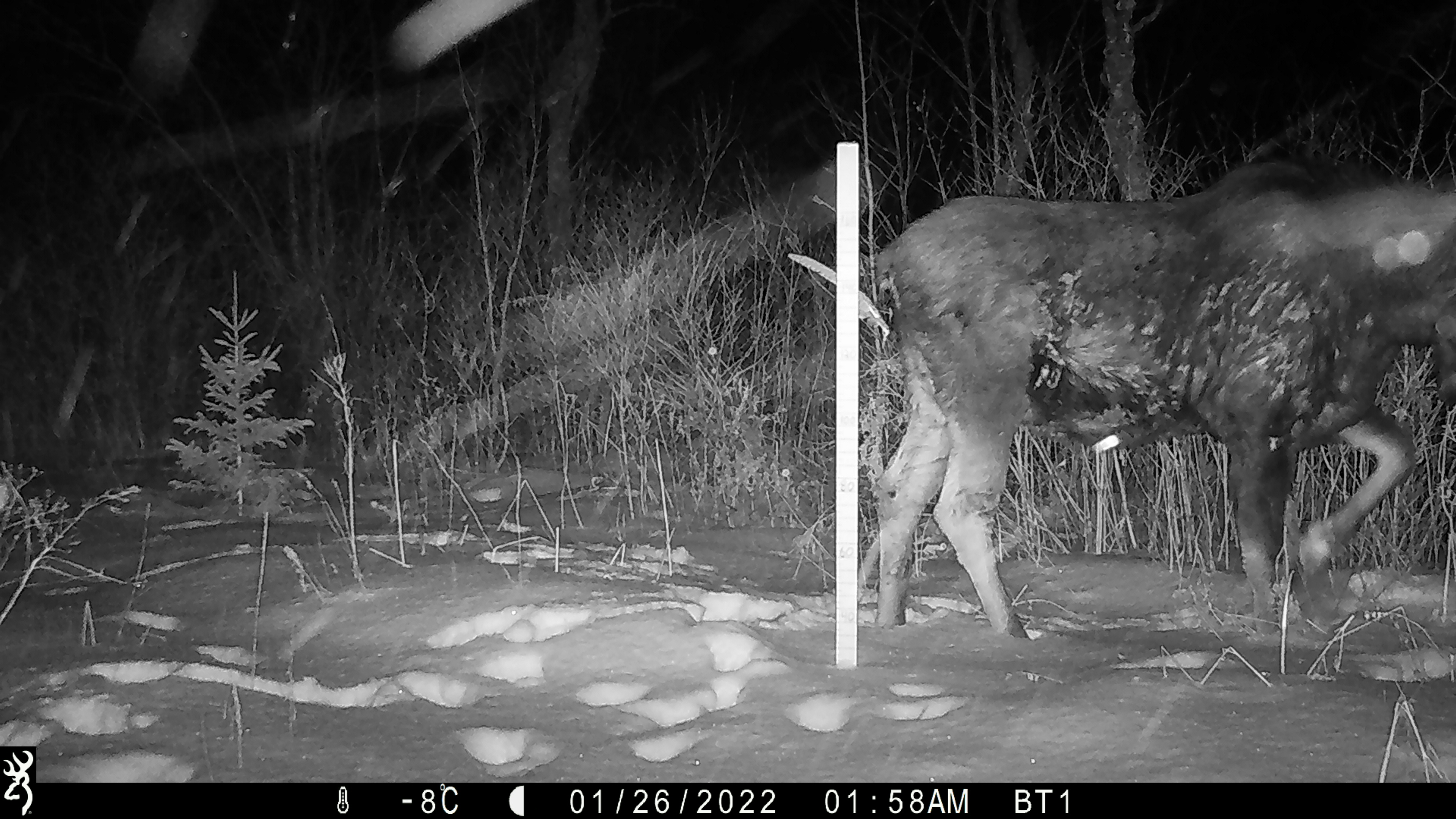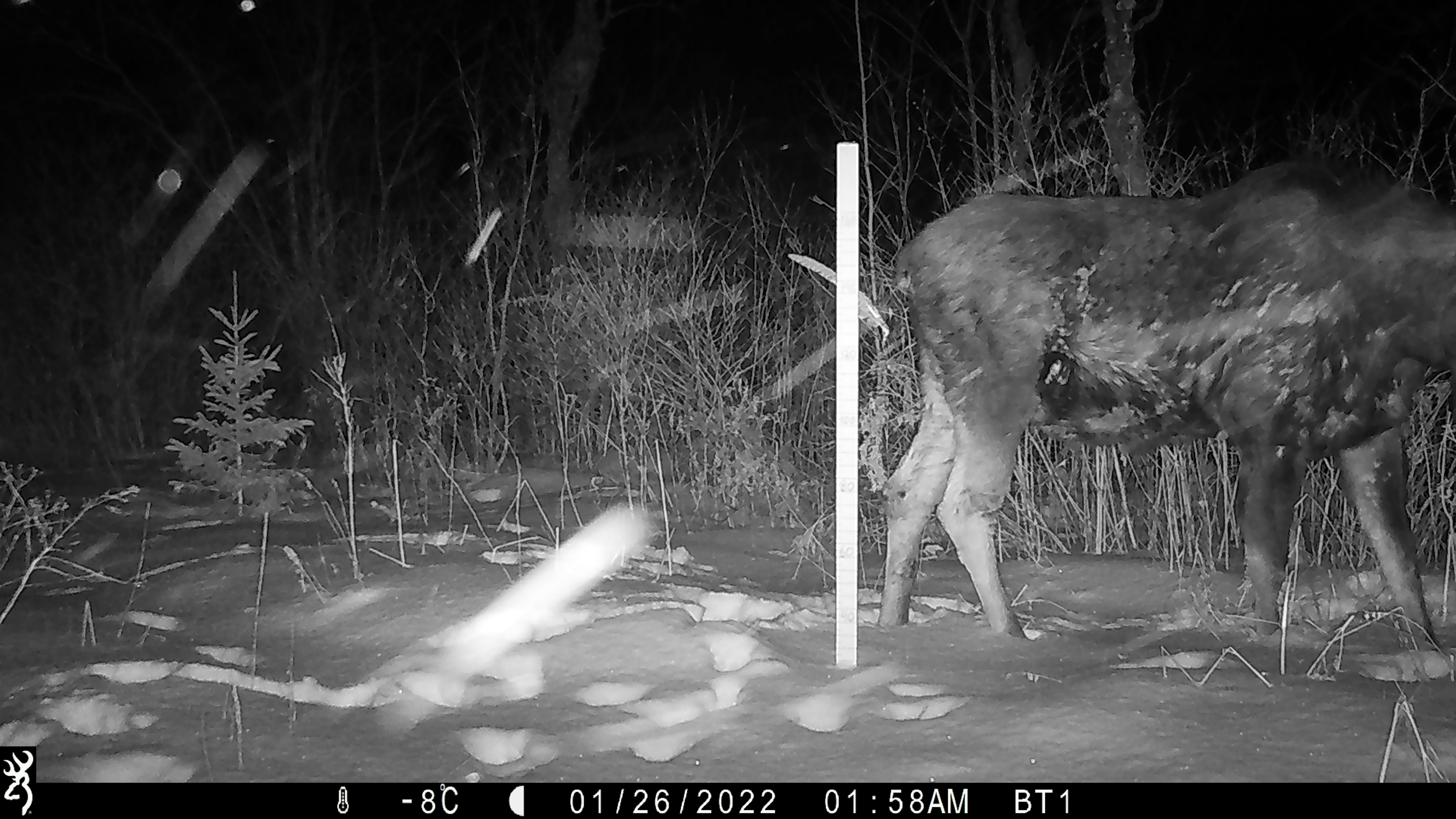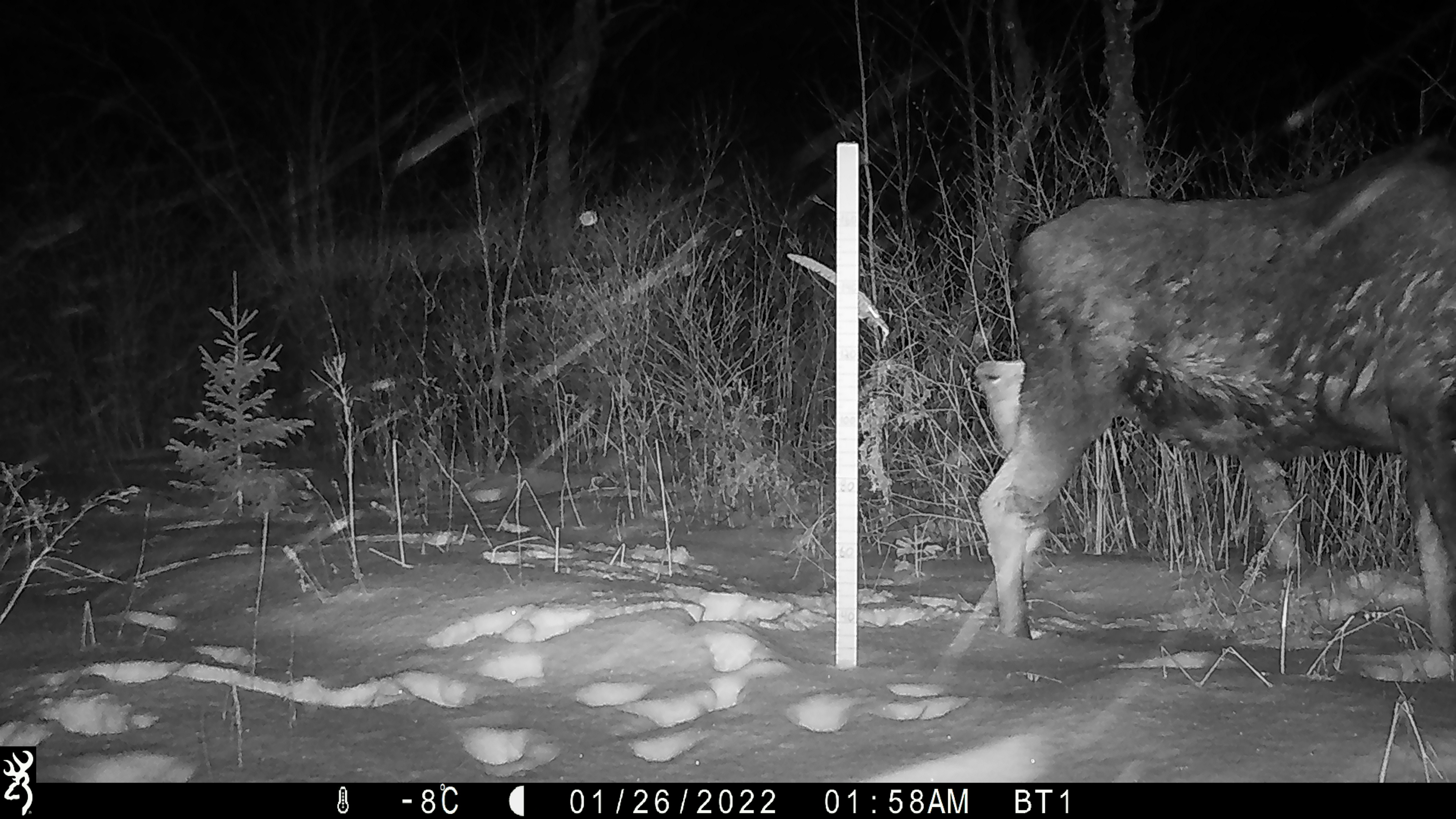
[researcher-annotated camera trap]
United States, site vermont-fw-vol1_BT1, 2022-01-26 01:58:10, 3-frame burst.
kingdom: Animalia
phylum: Chordata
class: Mammalia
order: Artiodactyla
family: Cervidae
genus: Alces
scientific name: Alces alces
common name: moose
Moose (Alces alces).